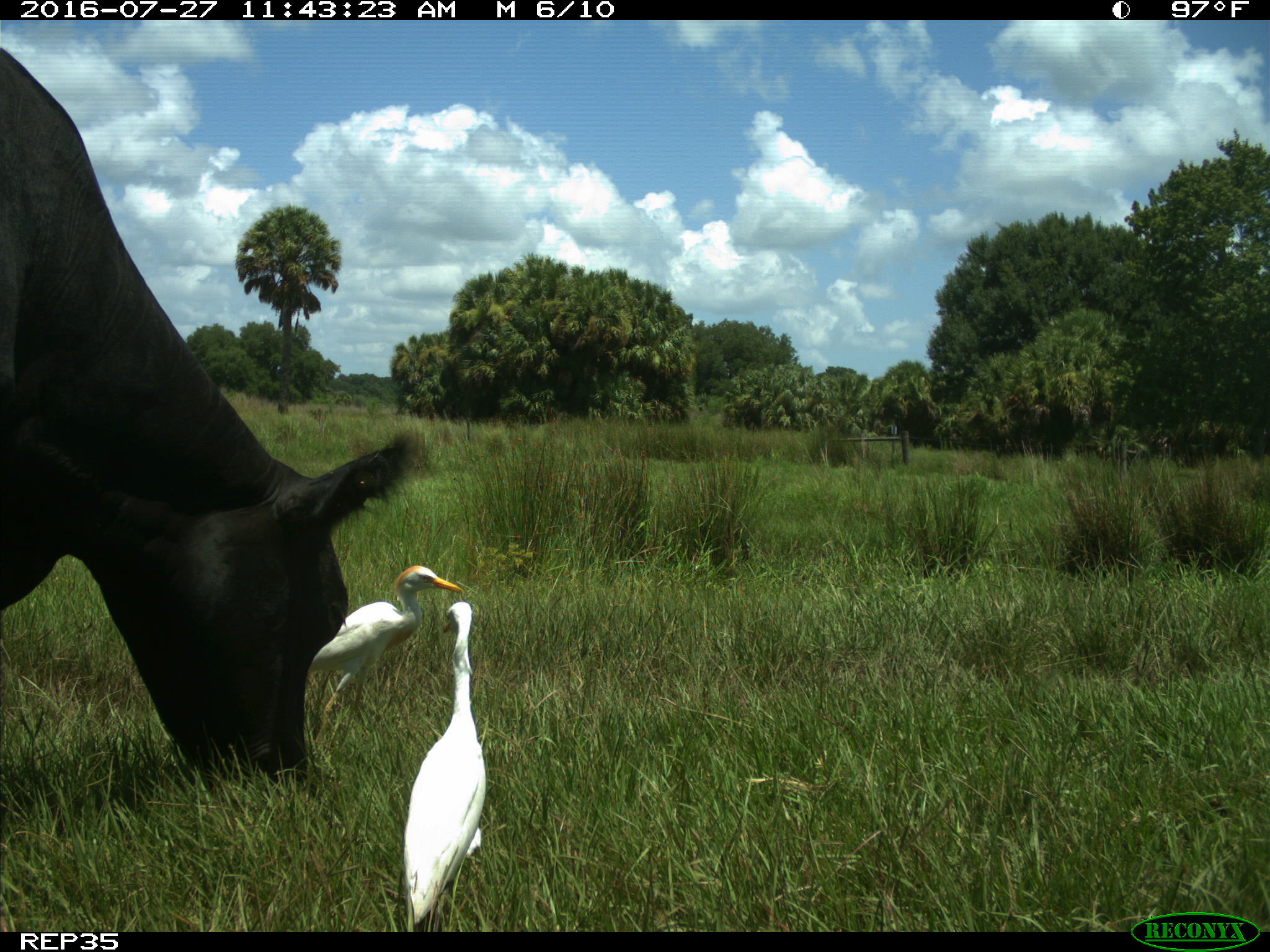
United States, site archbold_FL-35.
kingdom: Animalia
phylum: Chordata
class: Mammalia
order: Artiodactyla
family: Bovidae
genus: Bos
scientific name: Bos taurus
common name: domestic cow